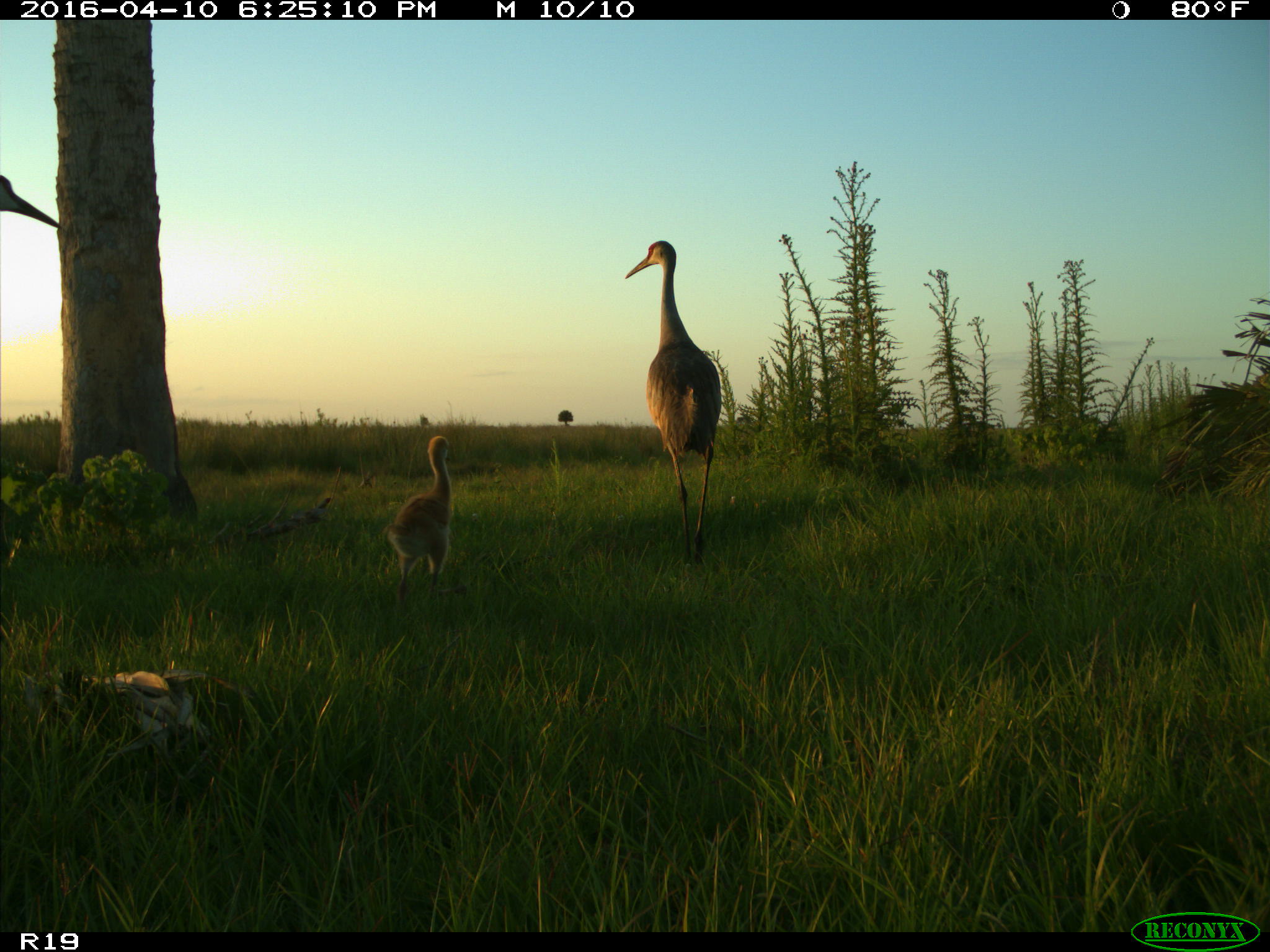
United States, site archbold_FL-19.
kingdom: Animalia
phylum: Chordata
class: Aves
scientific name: Aves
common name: birds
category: unidentified bird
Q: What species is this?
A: Unidentified bird (birds) (Aves).